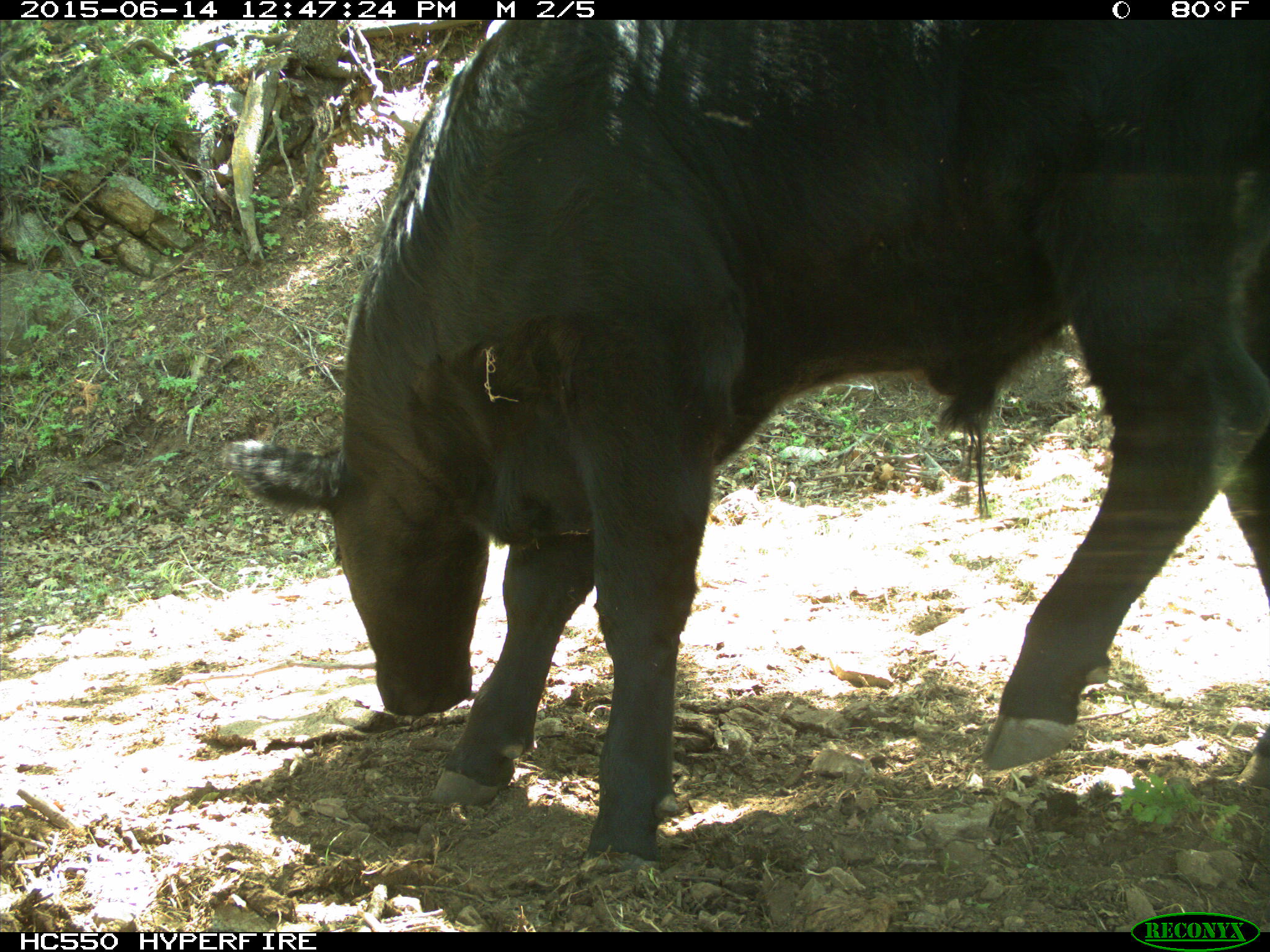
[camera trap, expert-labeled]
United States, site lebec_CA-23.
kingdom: Animalia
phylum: Chordata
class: Mammalia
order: Artiodactyla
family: Bovidae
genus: Bos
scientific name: Bos taurus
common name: domestic cow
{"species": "Bos taurus (domestic cow)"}